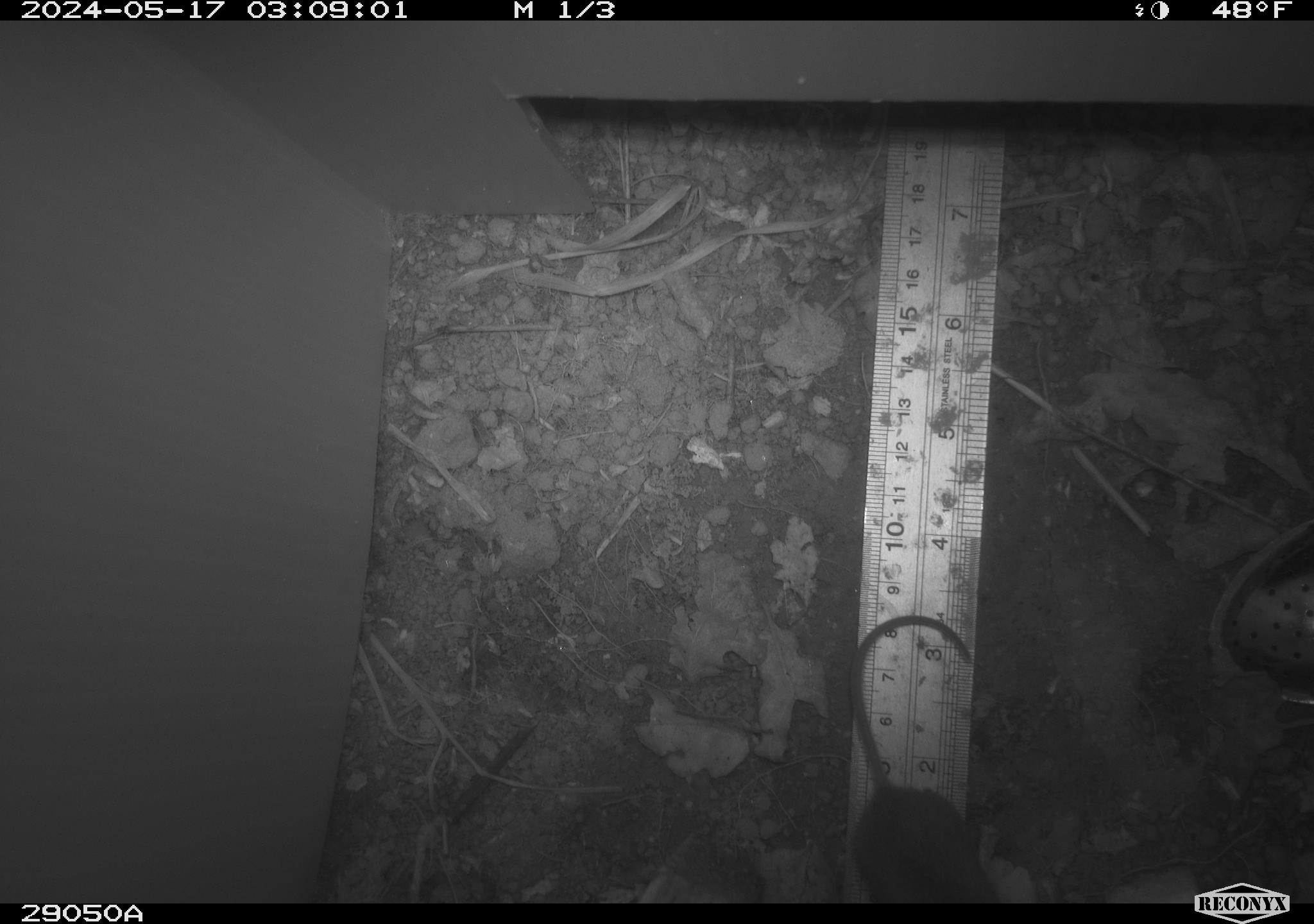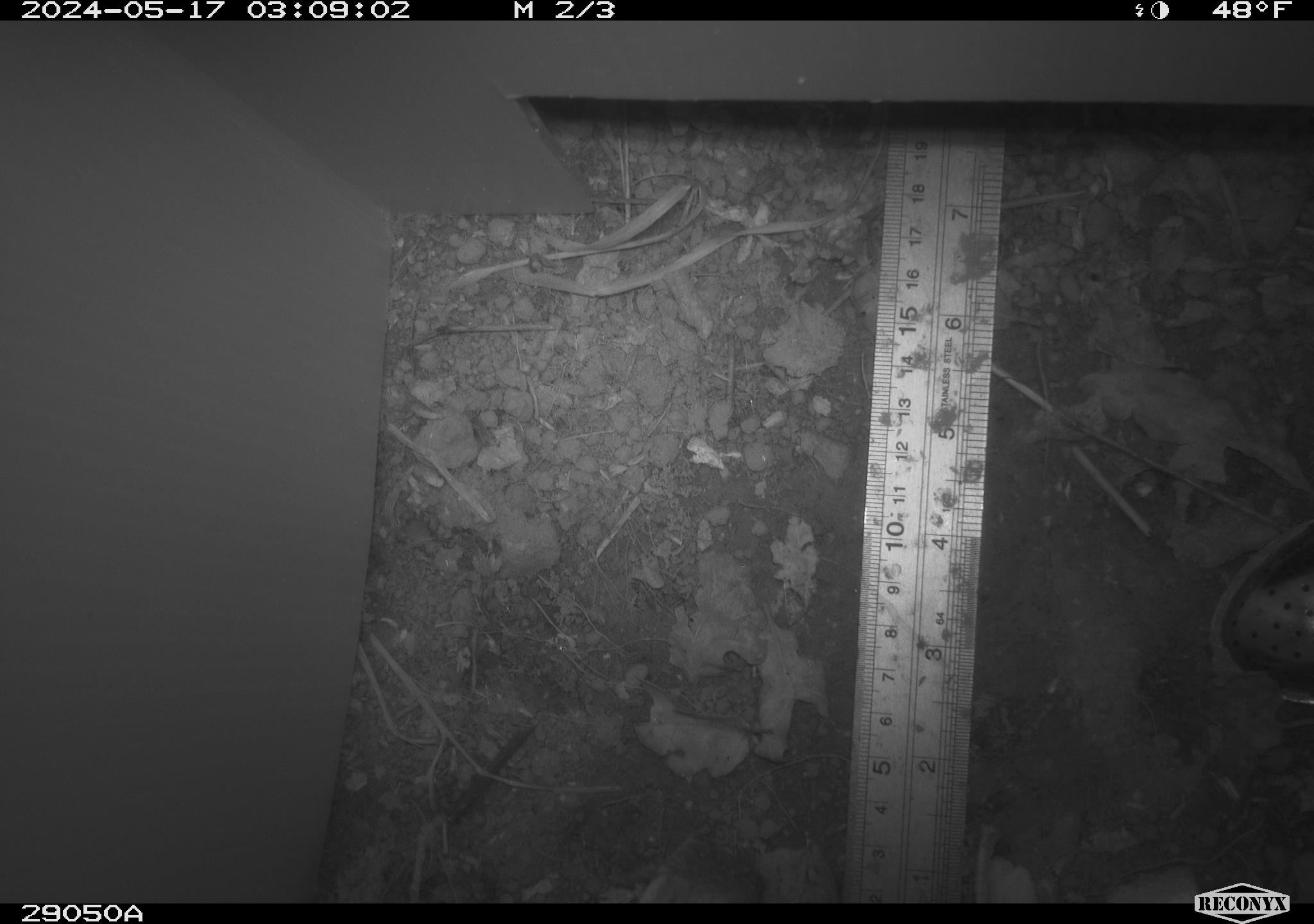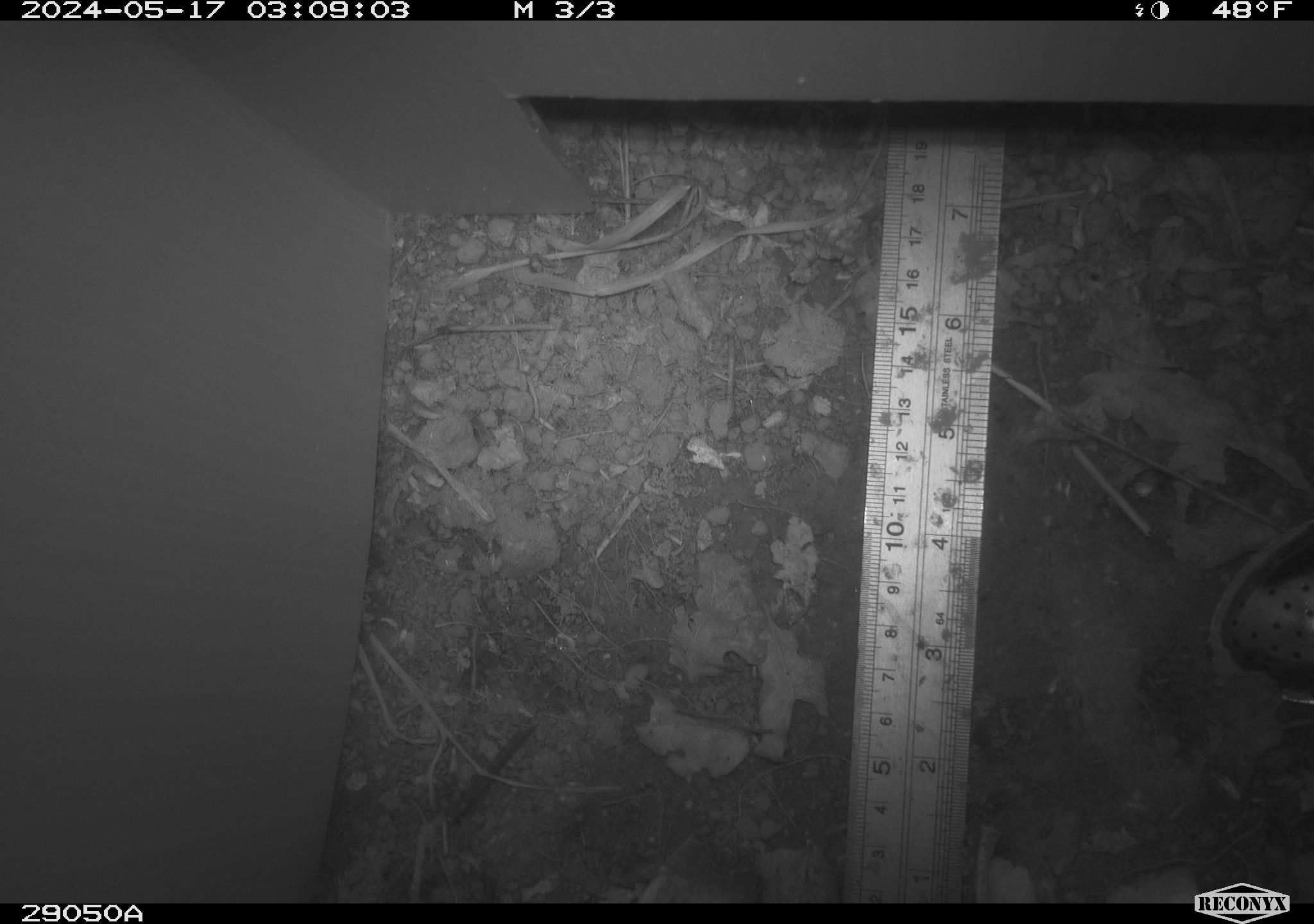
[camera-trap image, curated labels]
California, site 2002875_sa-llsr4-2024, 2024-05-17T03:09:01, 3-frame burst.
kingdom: Animalia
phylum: Chordata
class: Mammalia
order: Rodentia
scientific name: Rodentia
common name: mouse species